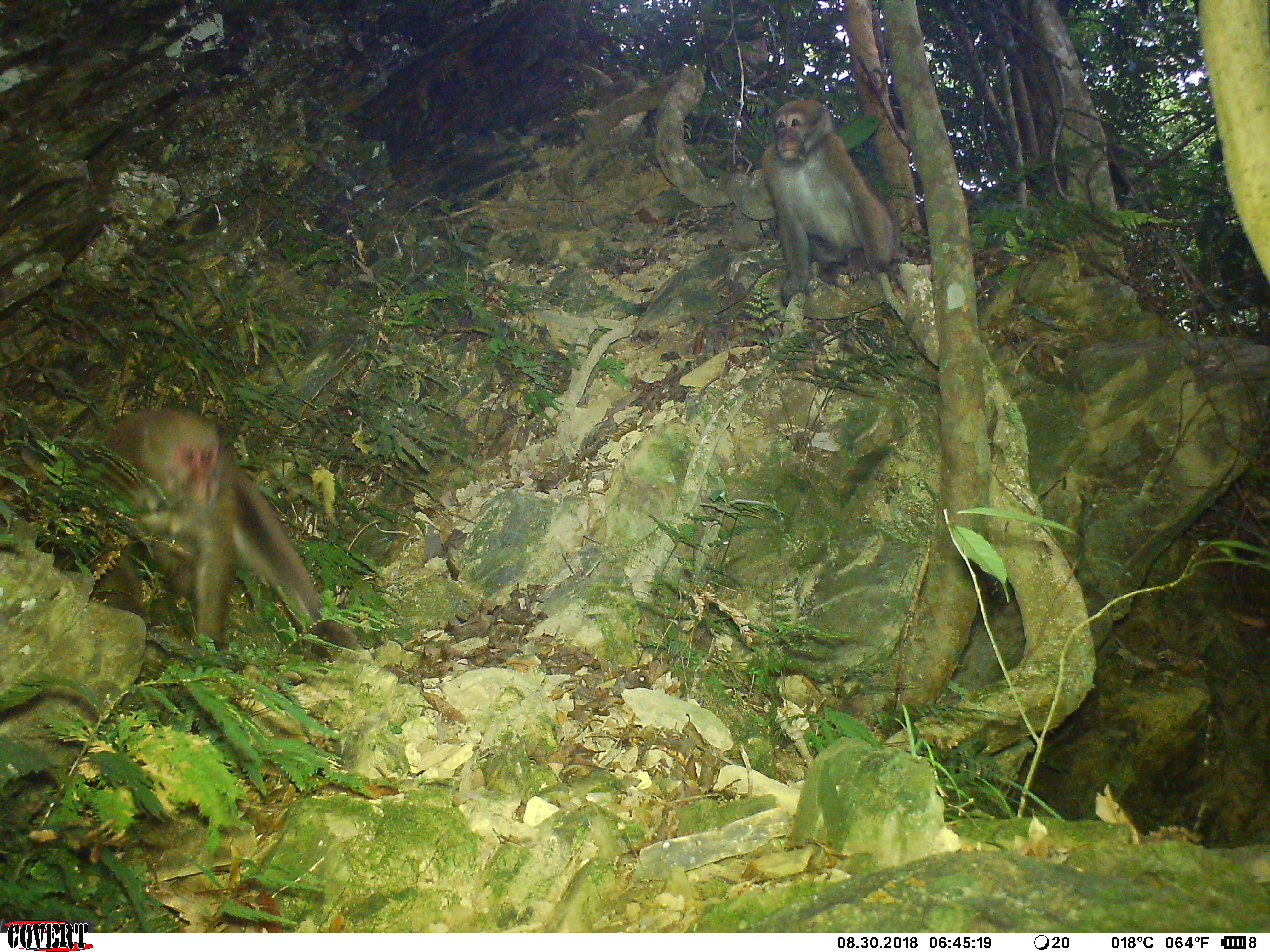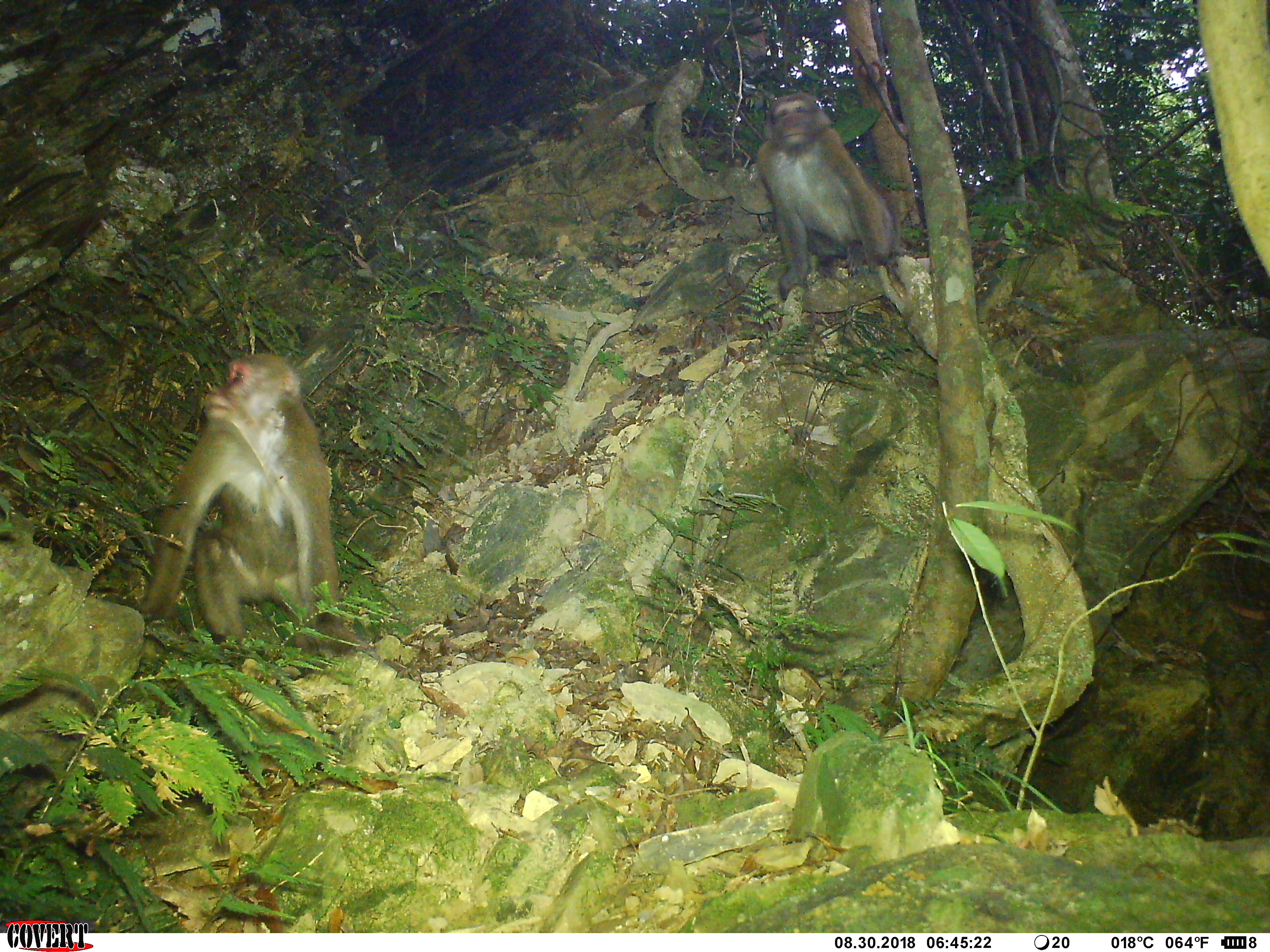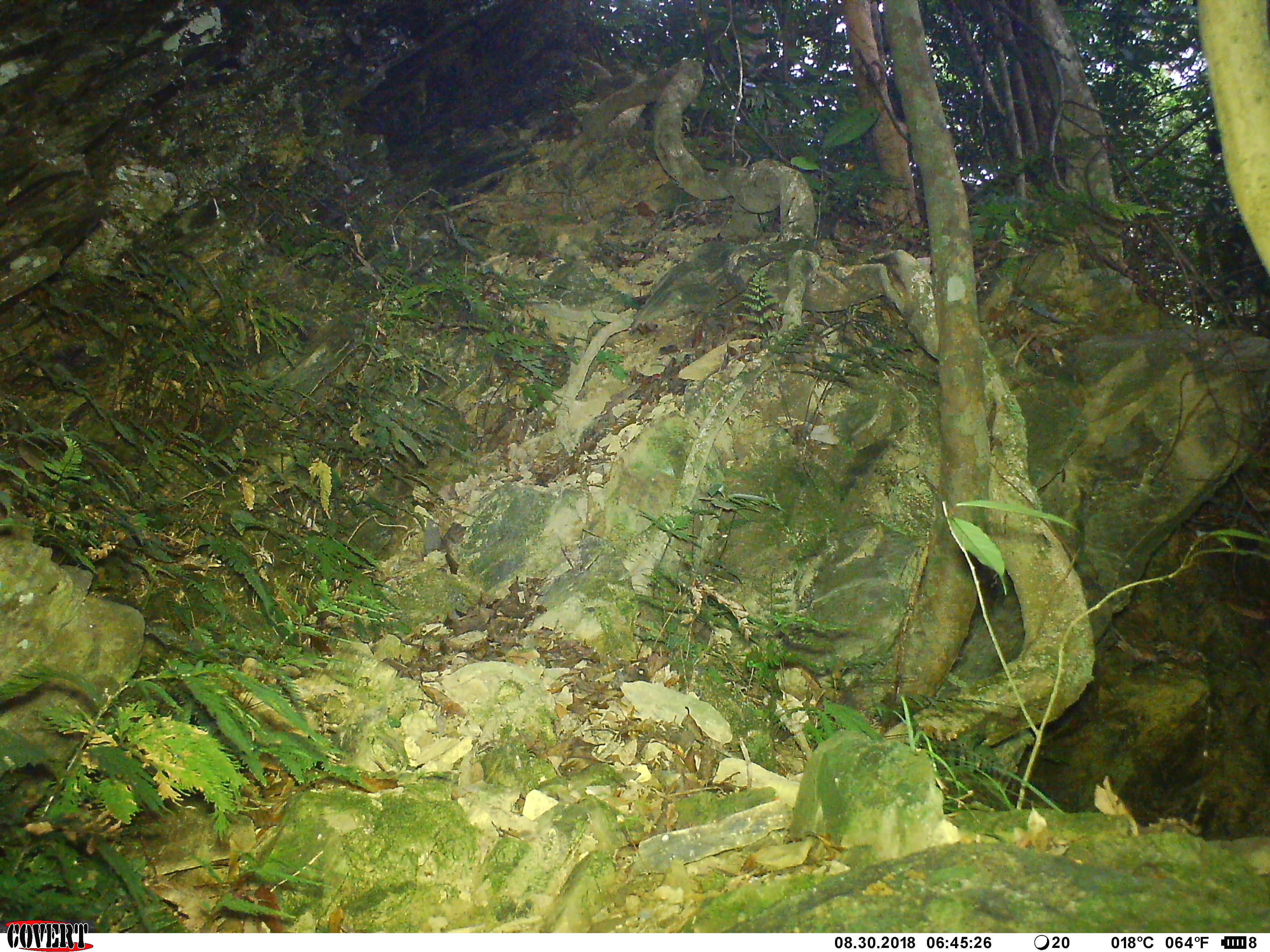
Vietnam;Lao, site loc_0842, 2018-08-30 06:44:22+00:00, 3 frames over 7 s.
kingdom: Animalia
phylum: Chordata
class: Mammalia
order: Primates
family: Cercopithecidae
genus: Macaca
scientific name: Macaca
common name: macaques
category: assam or rhesus macaque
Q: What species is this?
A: Assam or rhesus macaque (macaques) (Macaca).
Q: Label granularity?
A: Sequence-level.